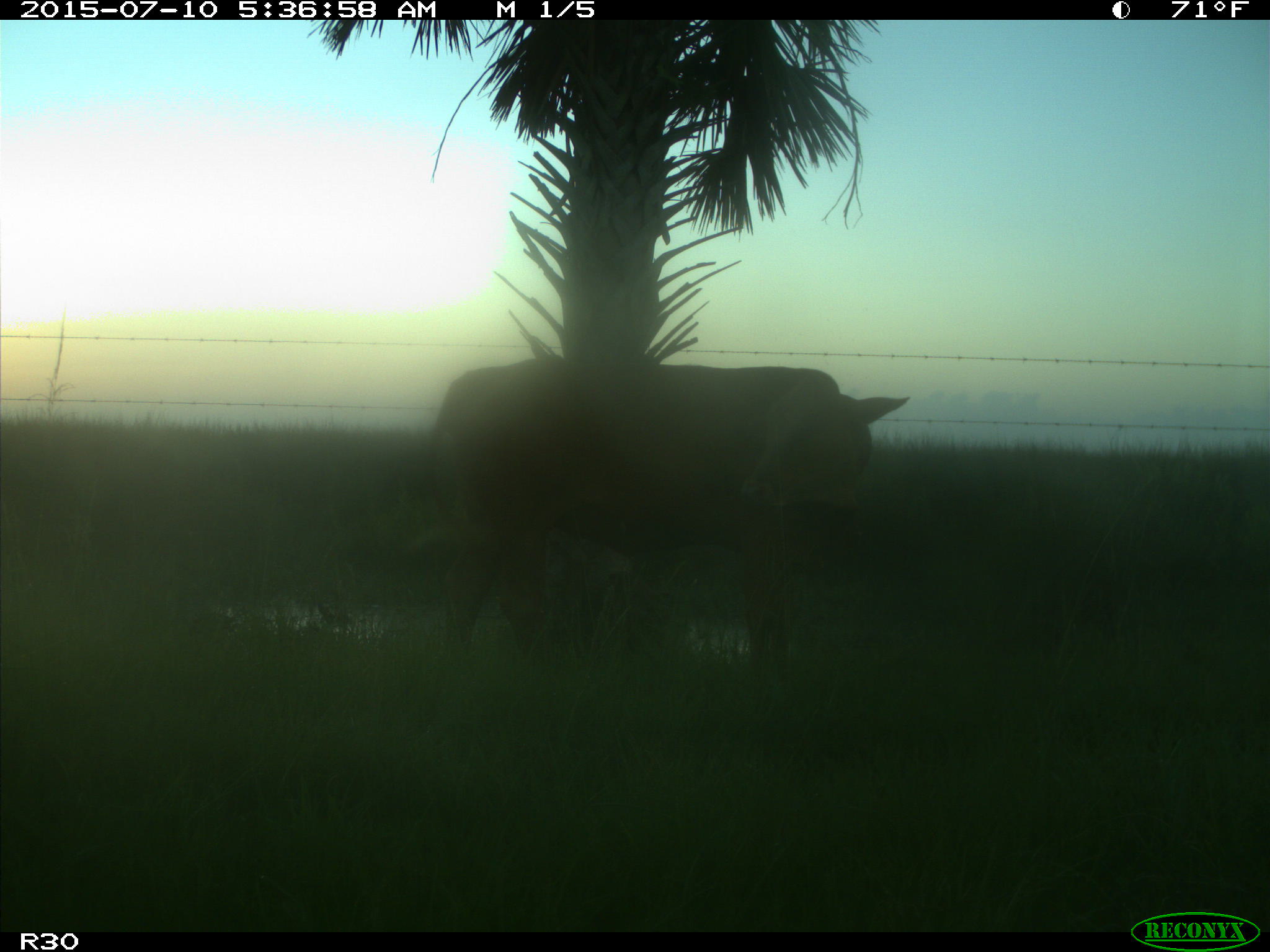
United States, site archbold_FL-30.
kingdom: Animalia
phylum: Chordata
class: Mammalia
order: Artiodactyla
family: Bovidae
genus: Bos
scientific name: Bos taurus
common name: domestic cow